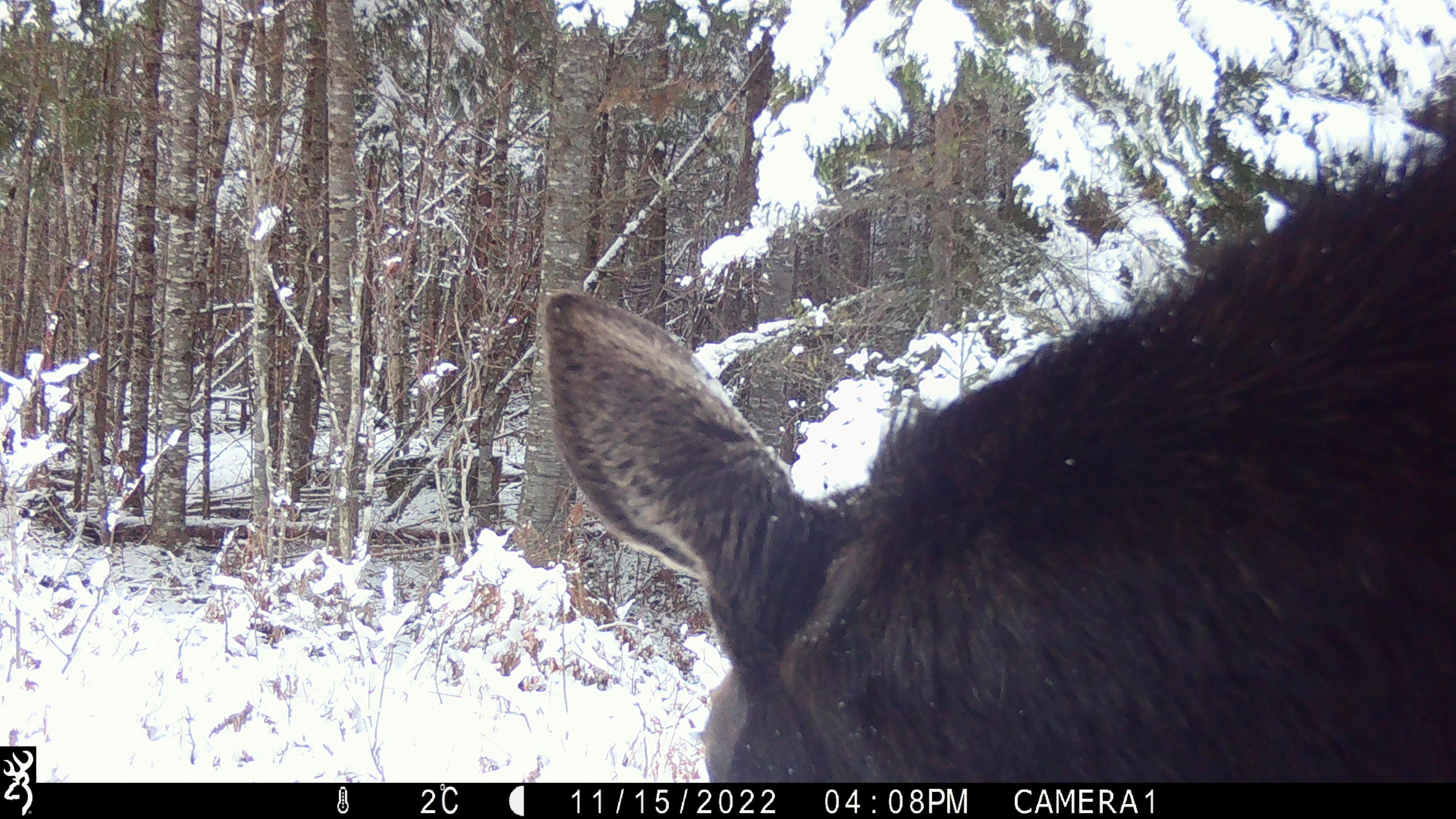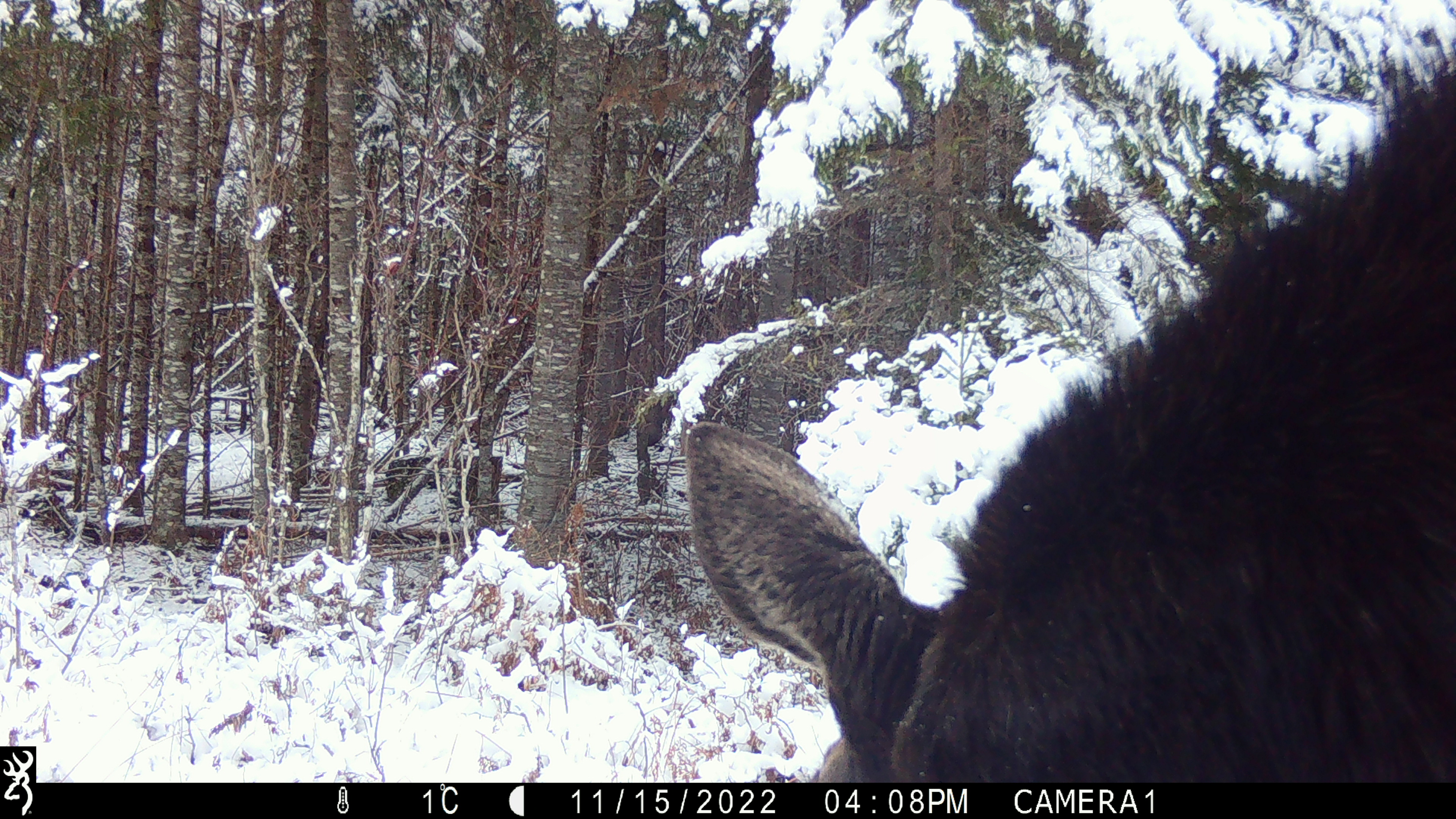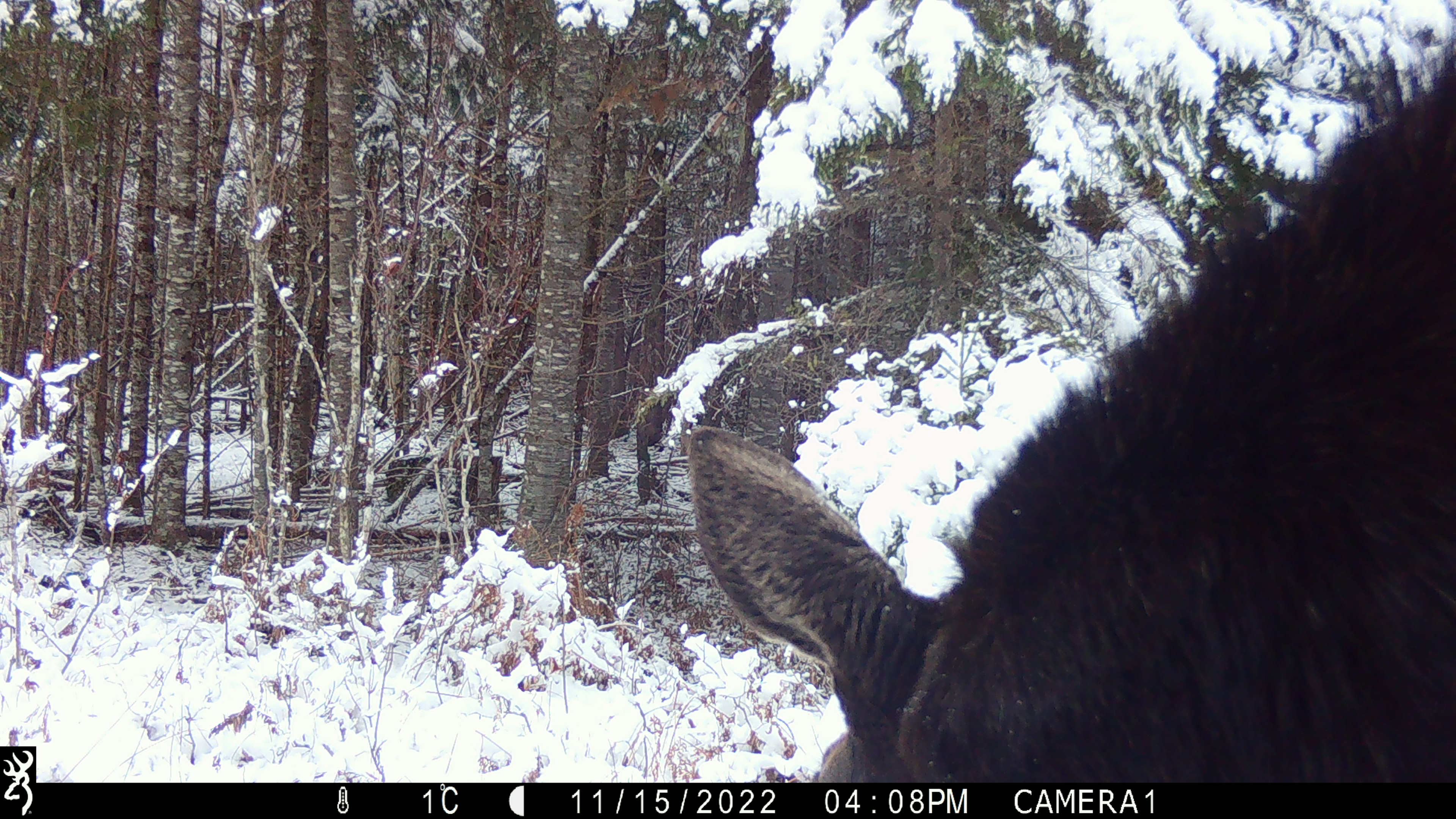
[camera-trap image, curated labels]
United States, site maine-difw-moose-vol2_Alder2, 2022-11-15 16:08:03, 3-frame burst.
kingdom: Animalia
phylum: Chordata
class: Mammalia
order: Artiodactyla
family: Cervidae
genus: Alces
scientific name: Alces alces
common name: moose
Moose (Alces alces).